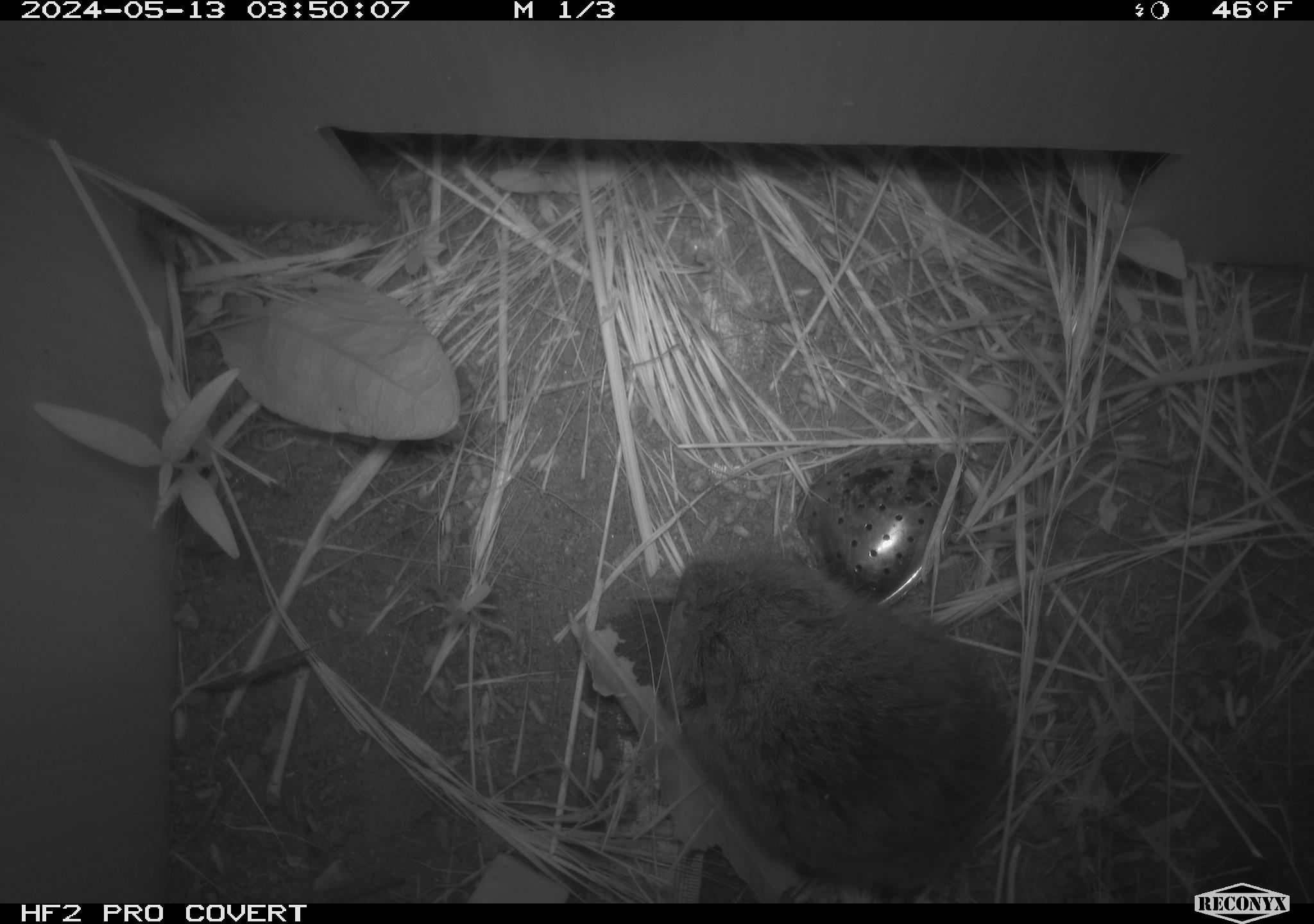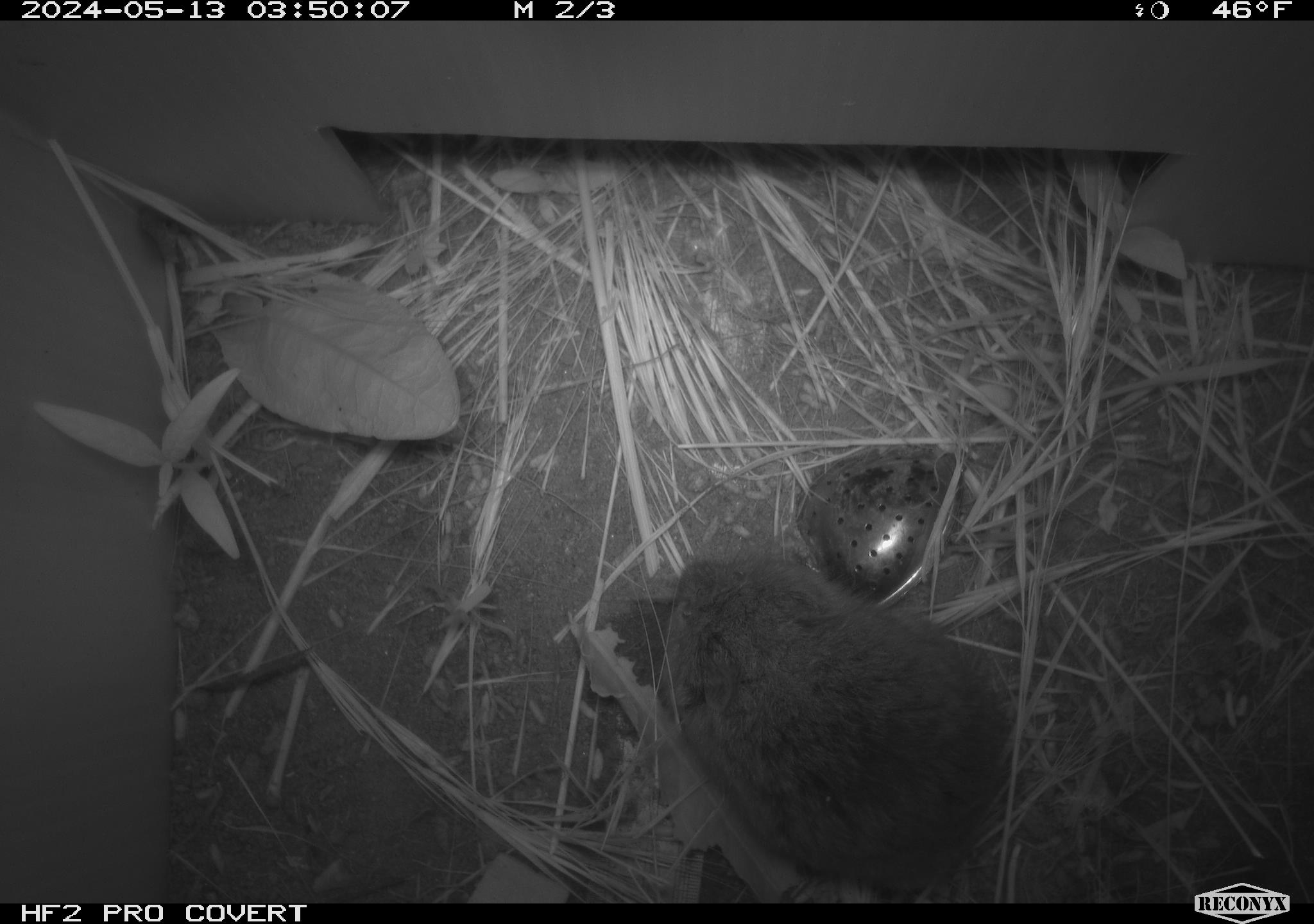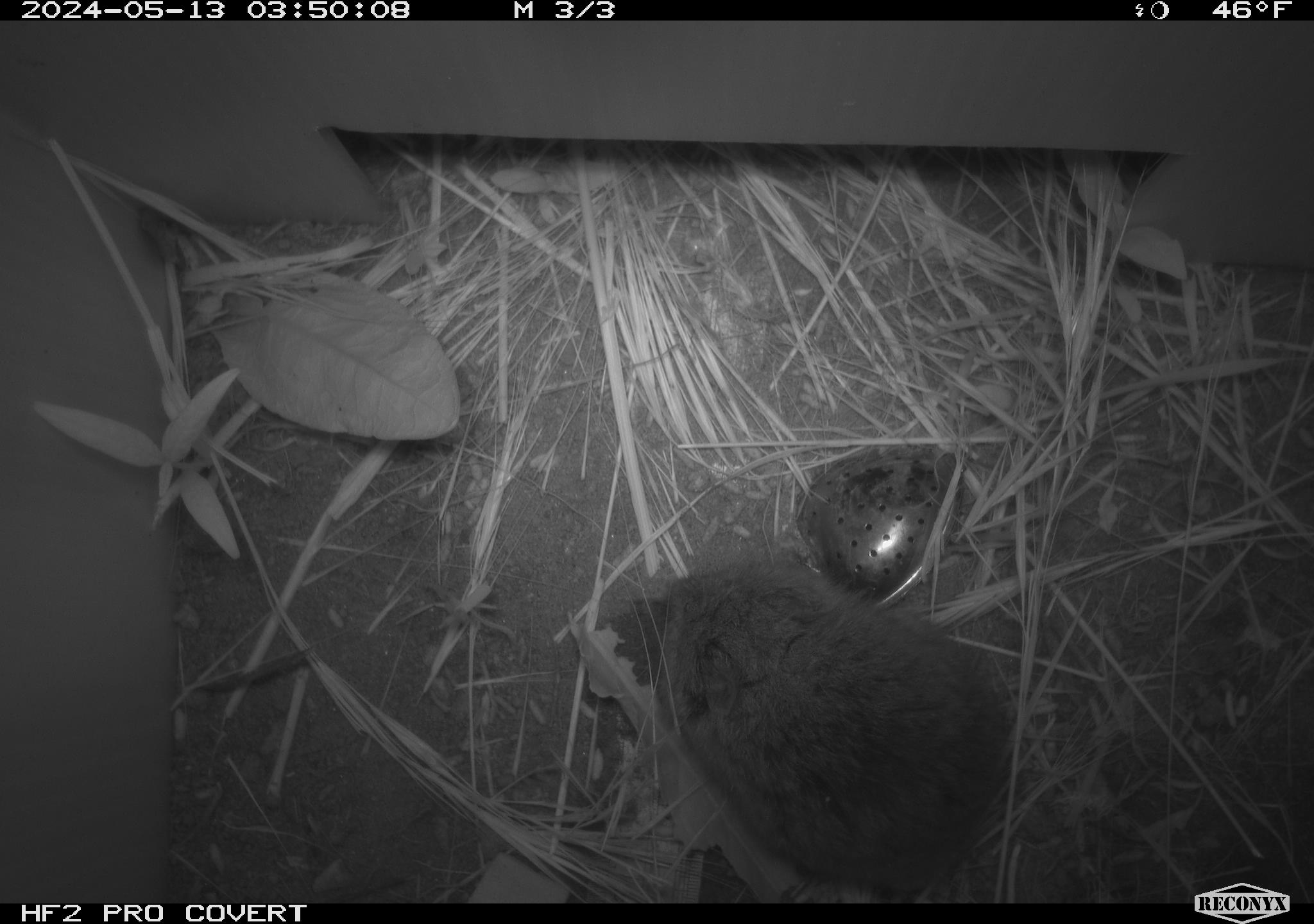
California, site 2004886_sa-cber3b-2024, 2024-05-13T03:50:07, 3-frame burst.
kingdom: Animalia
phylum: Chordata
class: Mammalia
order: Rodentia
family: Cricetidae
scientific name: Arvicolinae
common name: voles, lemmings, and muskrats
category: arvicolinae subfamily